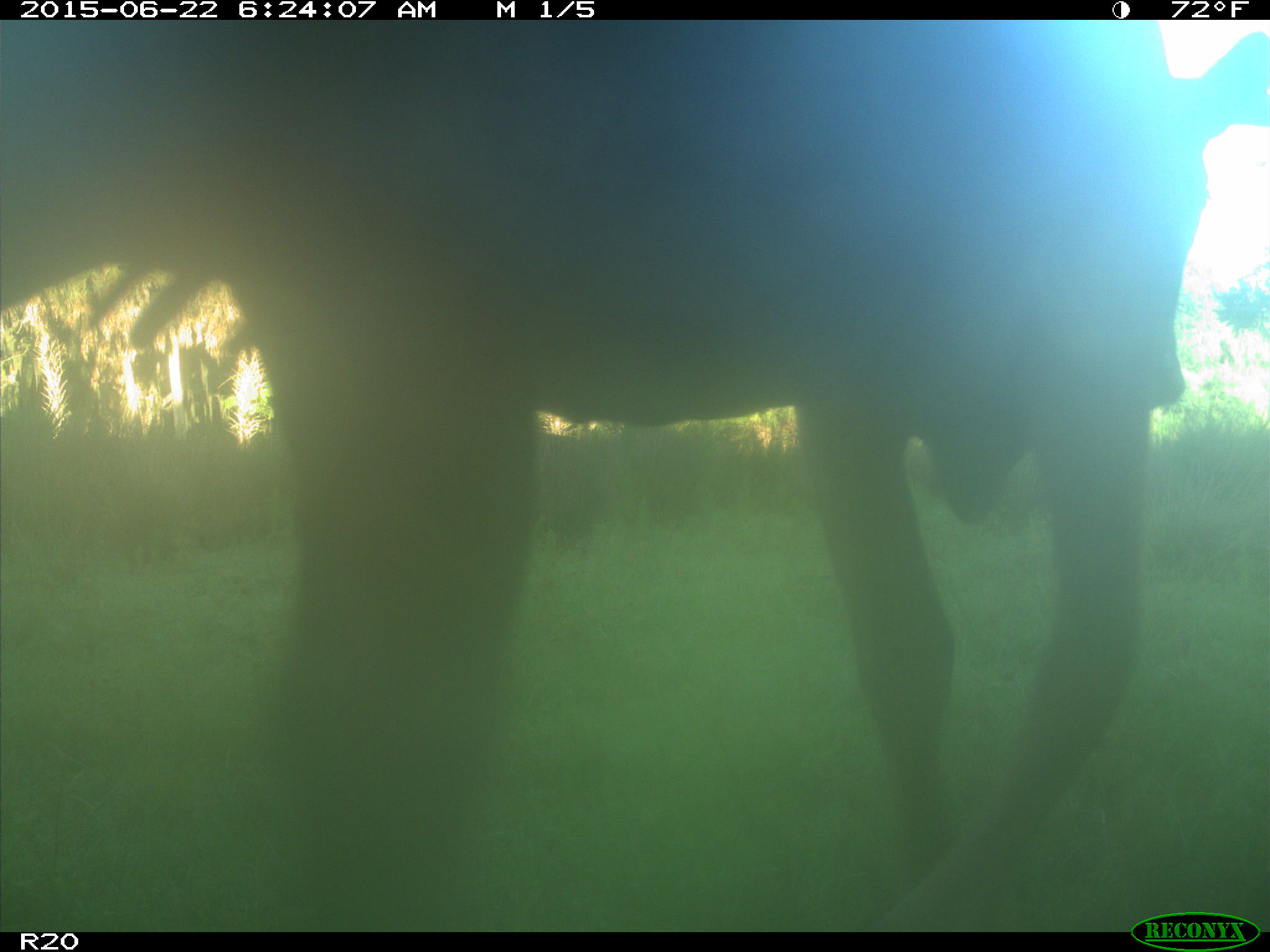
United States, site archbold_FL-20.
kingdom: Animalia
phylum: Chordata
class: Mammalia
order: Artiodactyla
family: Bovidae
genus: Bos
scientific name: Bos taurus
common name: domestic cow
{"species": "Bos taurus (domestic cow)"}